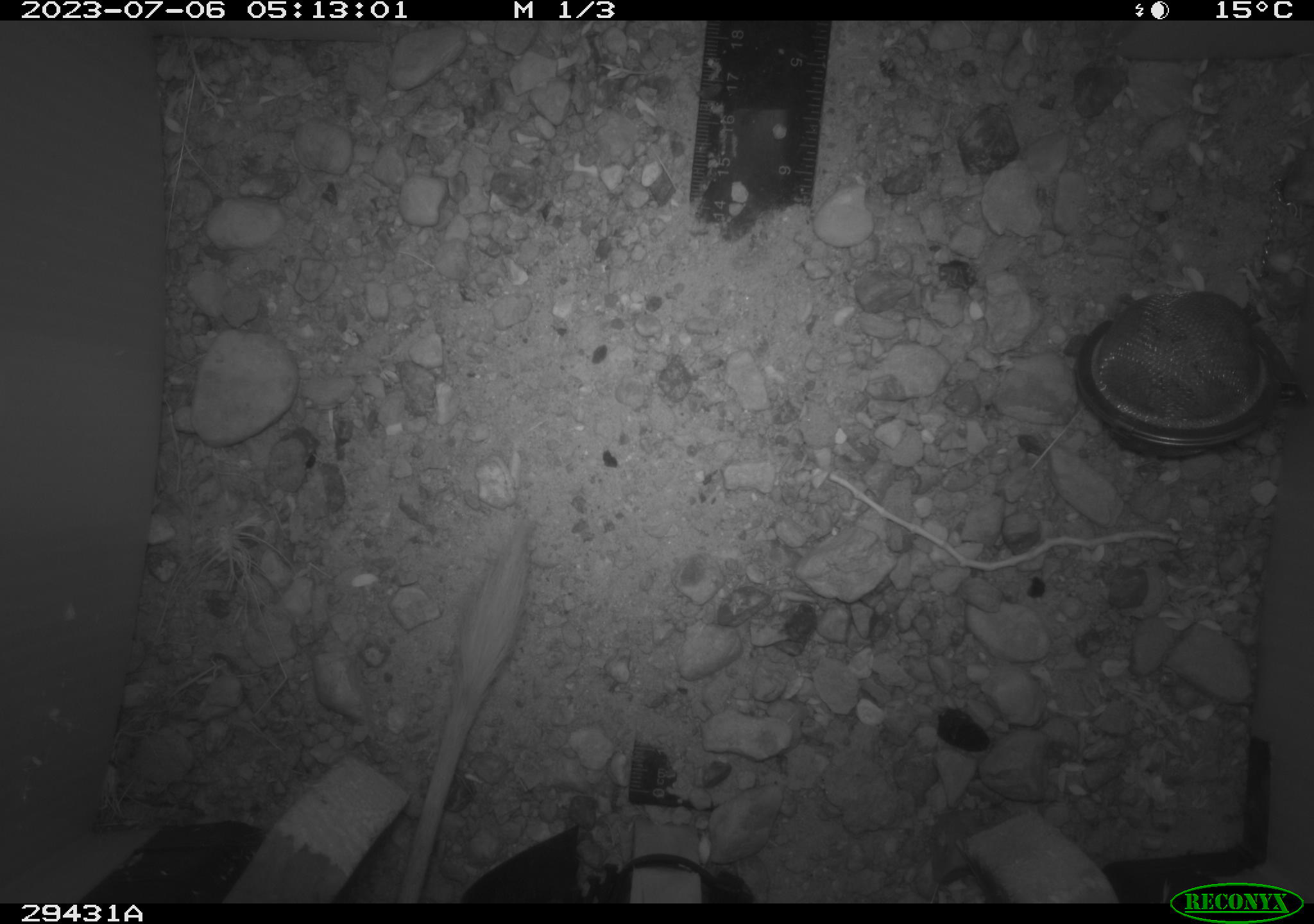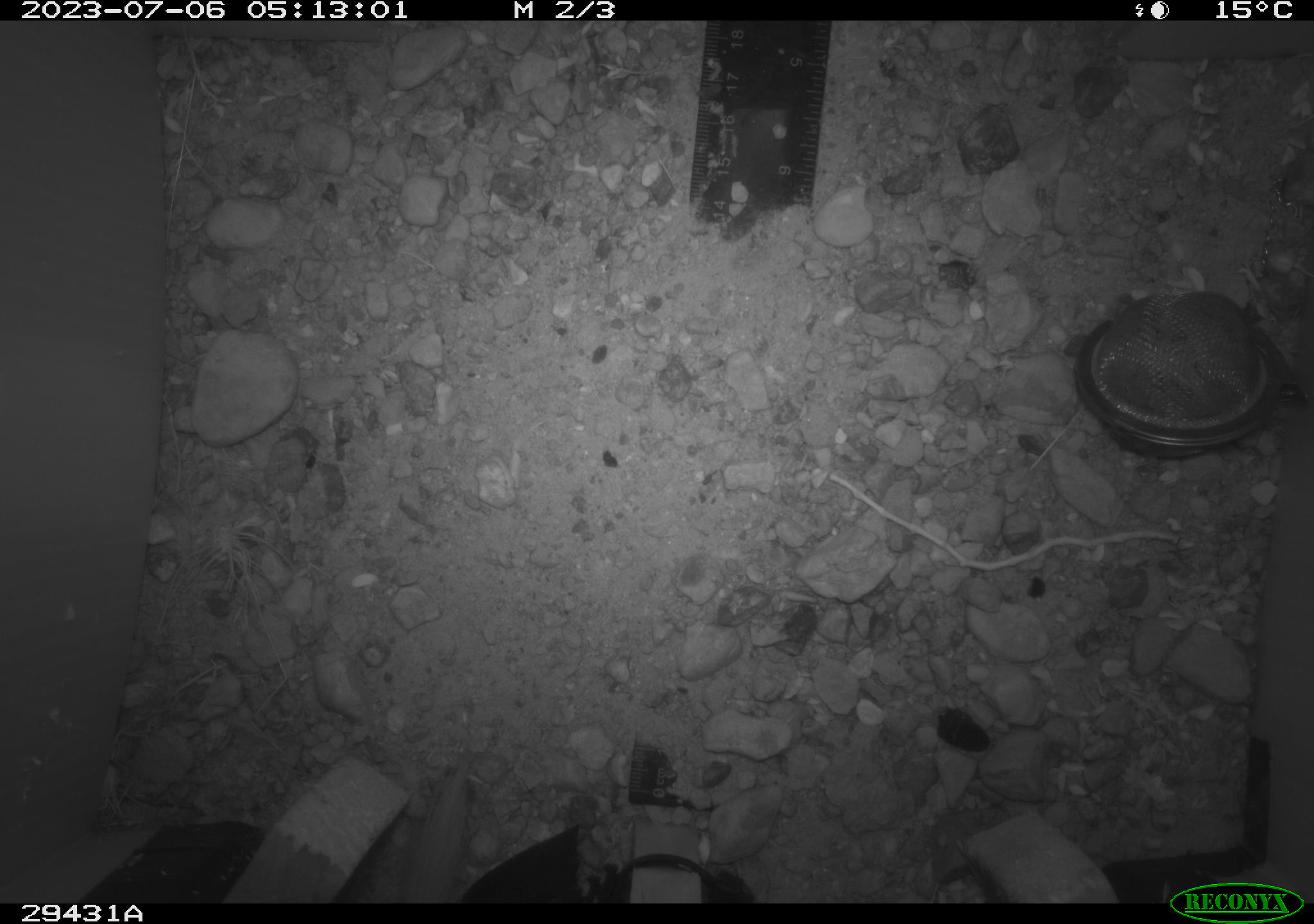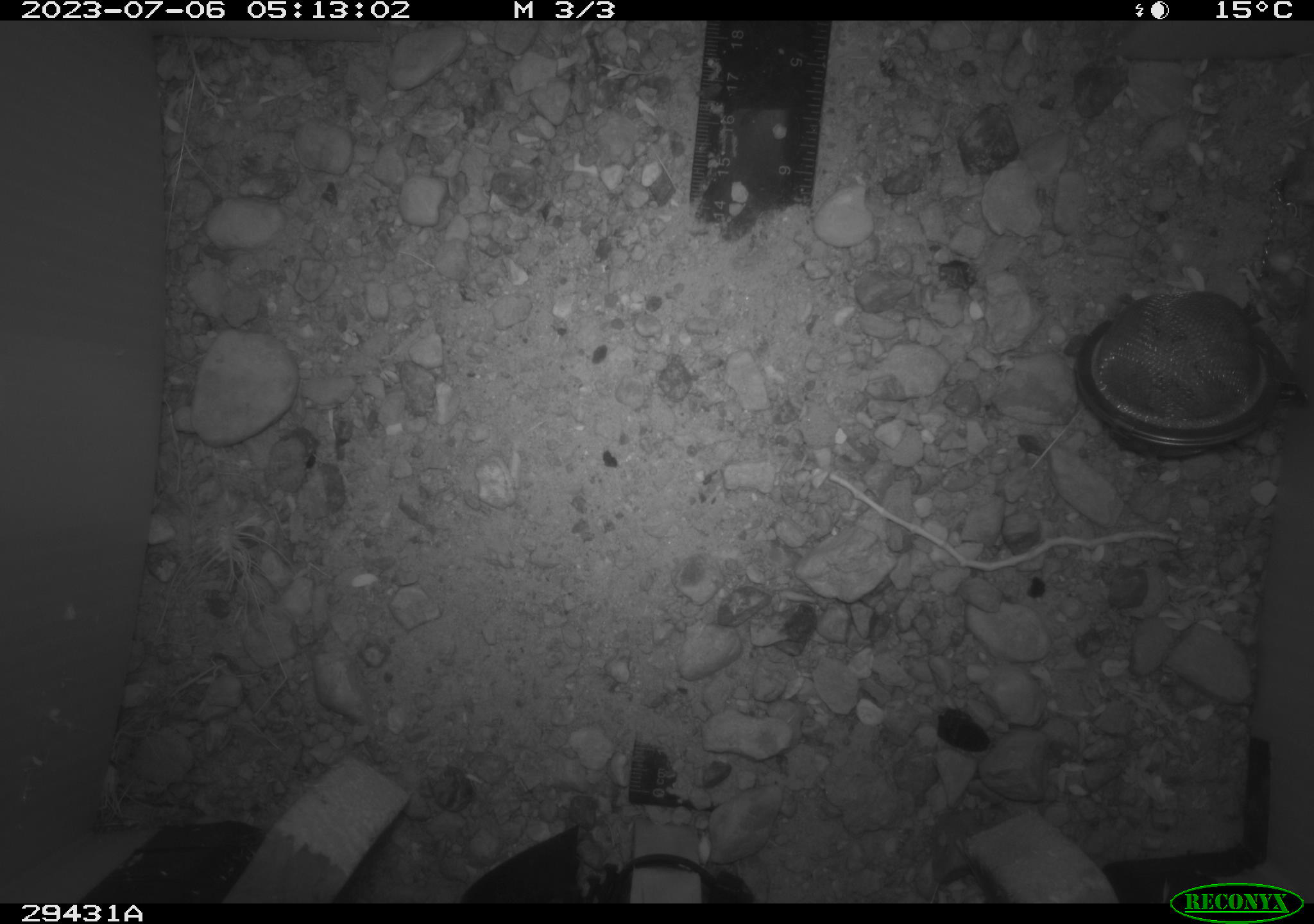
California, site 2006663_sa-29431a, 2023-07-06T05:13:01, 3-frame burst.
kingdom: Animalia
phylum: Chordata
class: Mammalia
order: Rodentia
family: Heteromyidae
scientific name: Heteromyidae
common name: kangaroo rats and pocket mice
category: heteromyidae family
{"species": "heteromyidae family (kangaroo rats and pocket mice) (Heteromyidae)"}